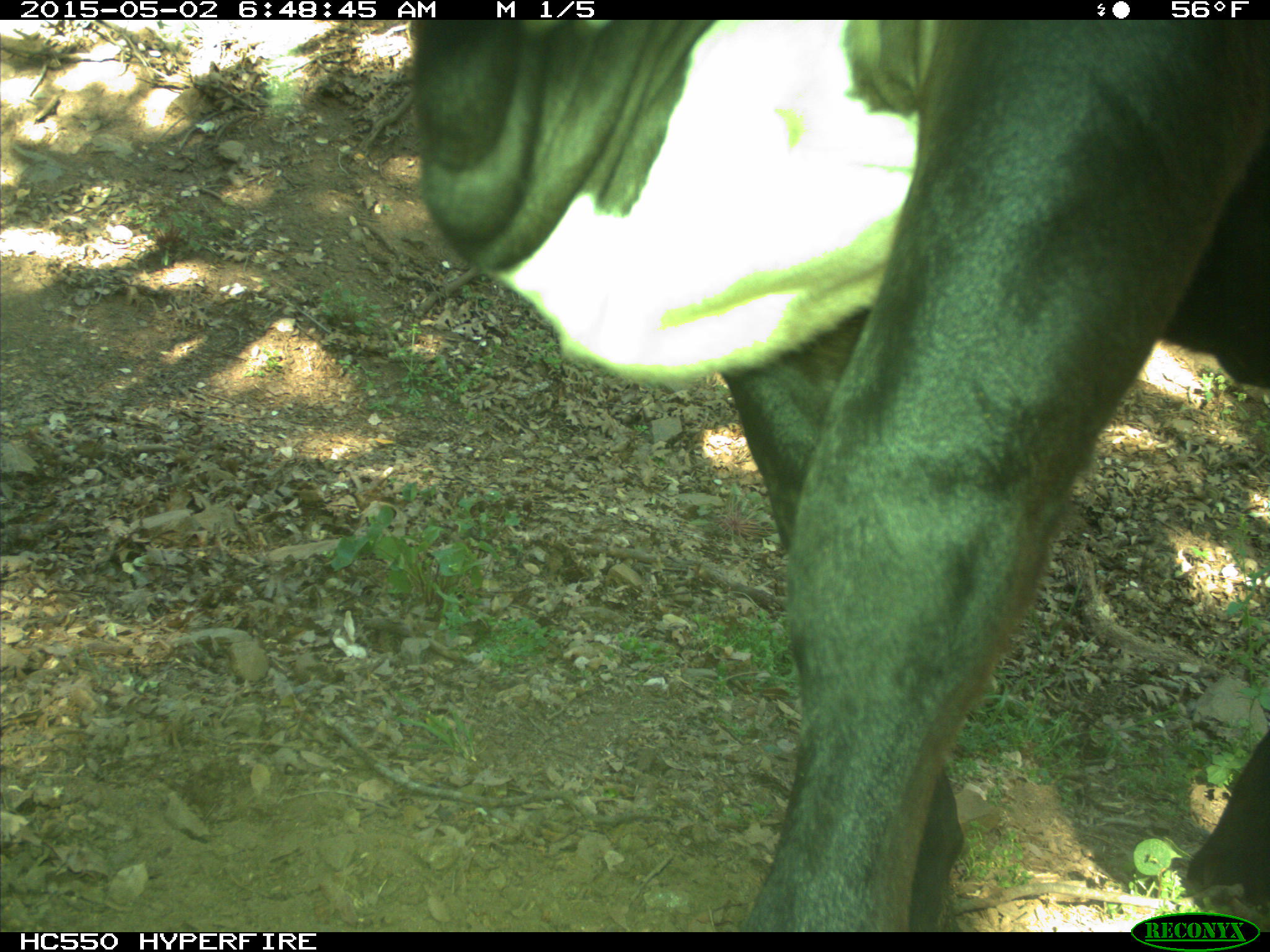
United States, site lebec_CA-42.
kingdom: Animalia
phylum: Chordata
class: Mammalia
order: Artiodactyla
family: Bovidae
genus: Bos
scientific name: Bos taurus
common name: domestic cow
Bos taurus (domestic cow).